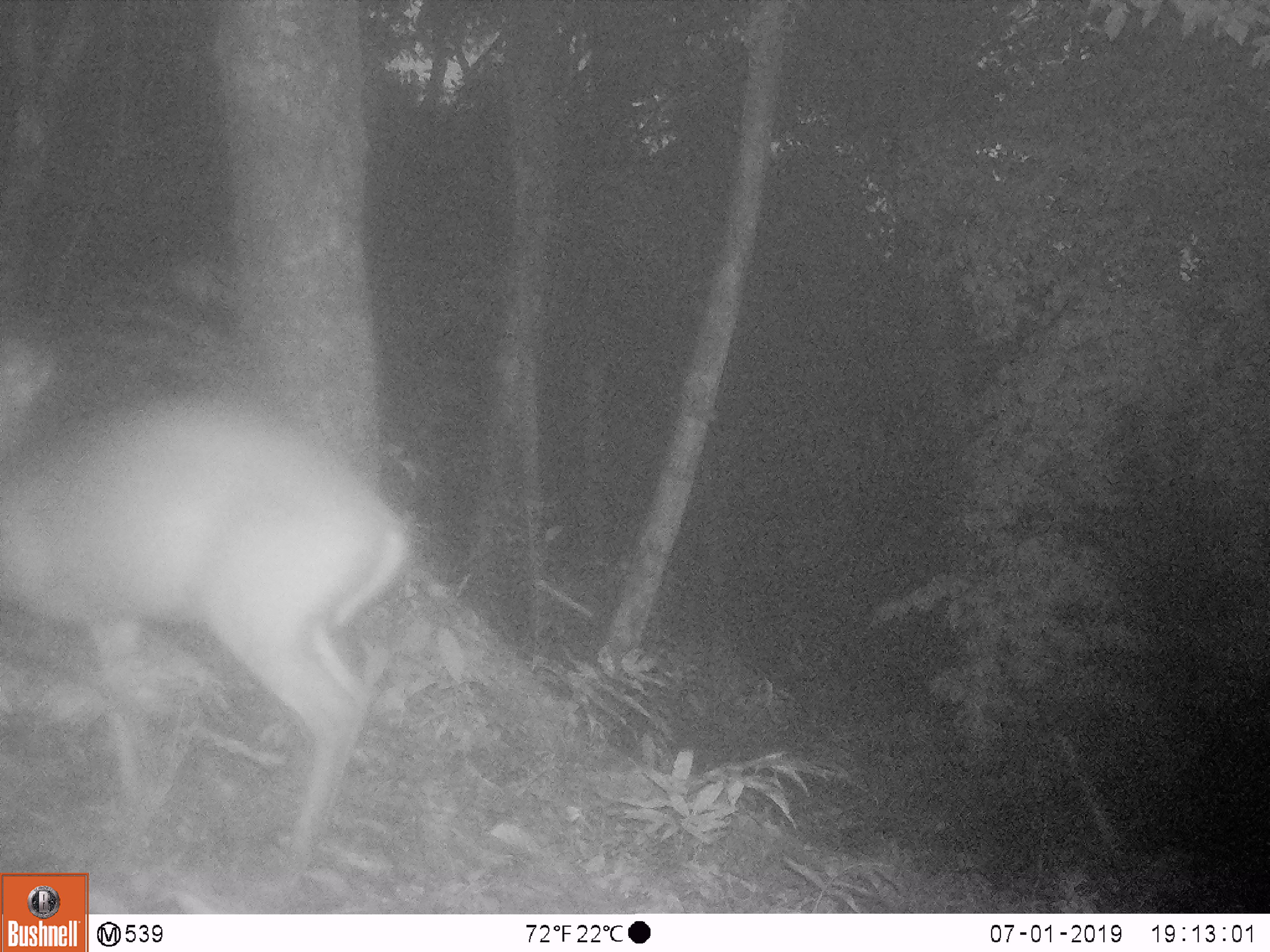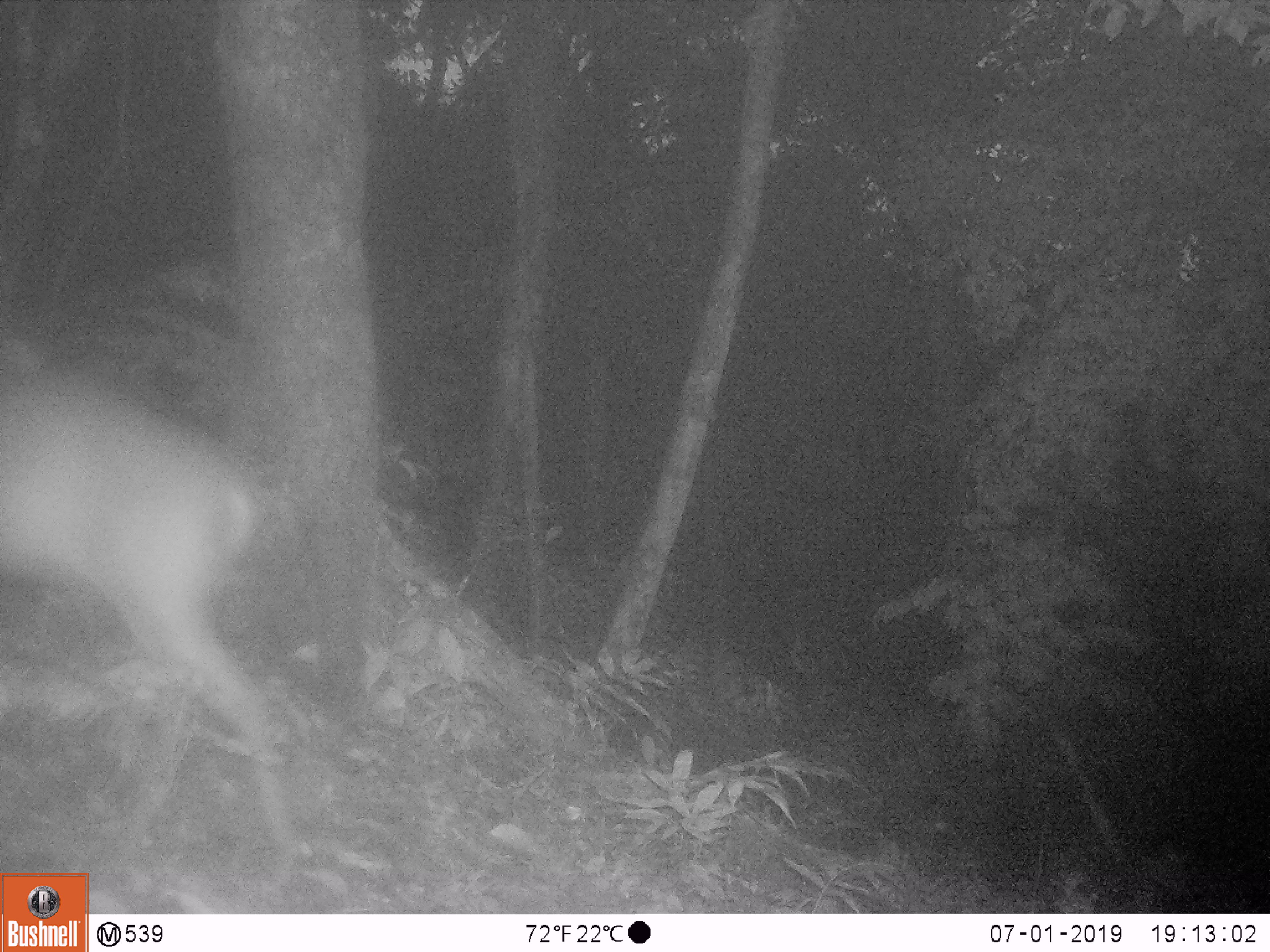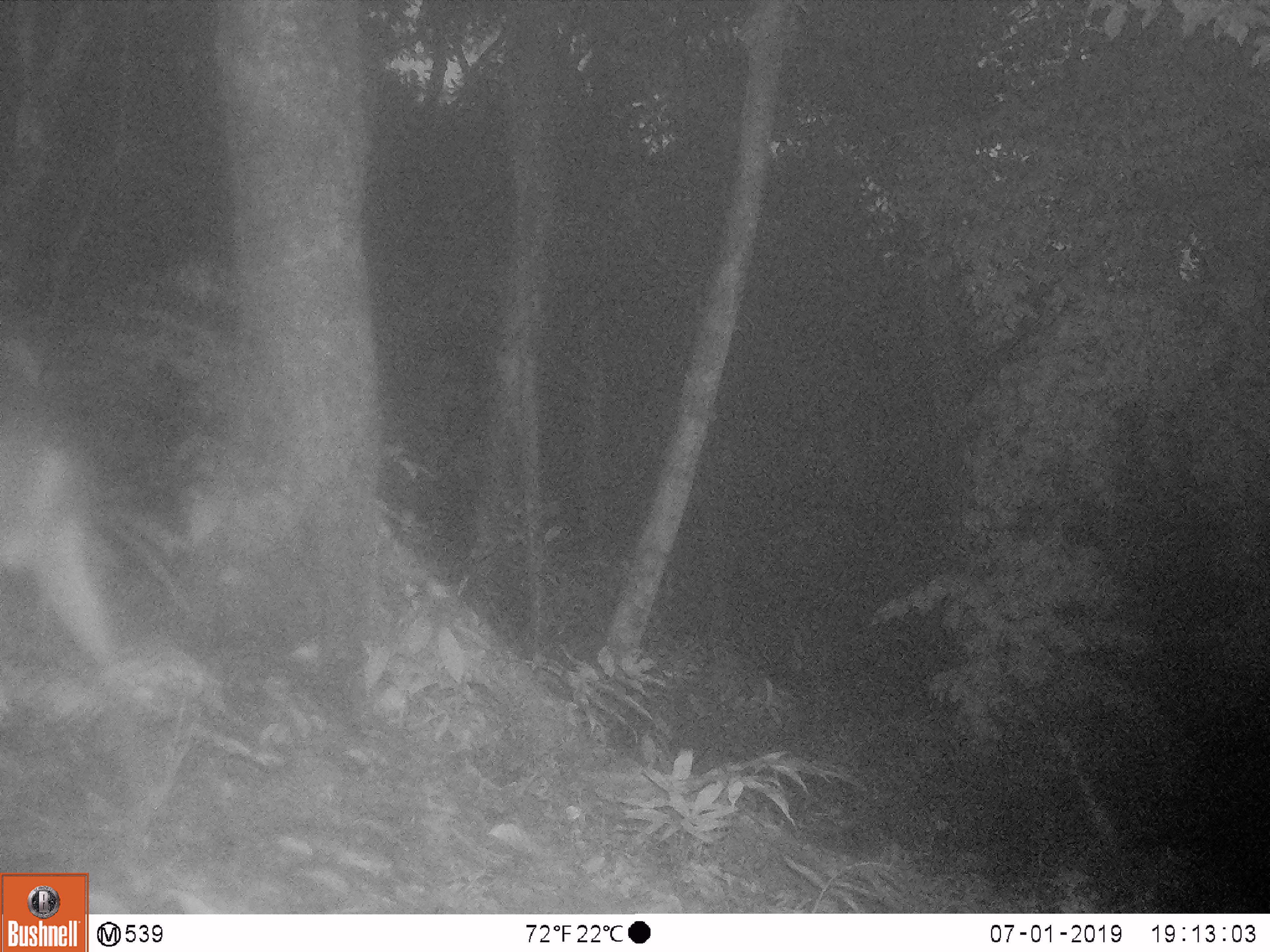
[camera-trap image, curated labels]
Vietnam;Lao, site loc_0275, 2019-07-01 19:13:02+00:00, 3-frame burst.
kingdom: Animalia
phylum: Chordata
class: Mammalia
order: Artiodactyla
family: Cervidae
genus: Muntiacus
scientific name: Muntiacus rooseveltorum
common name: roosevelt's muntjac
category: roosevelts muntjac group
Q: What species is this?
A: Roosevelts muntjac group (roosevelt's muntjac) (Muntiacus rooseveltorum).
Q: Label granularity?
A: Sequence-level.